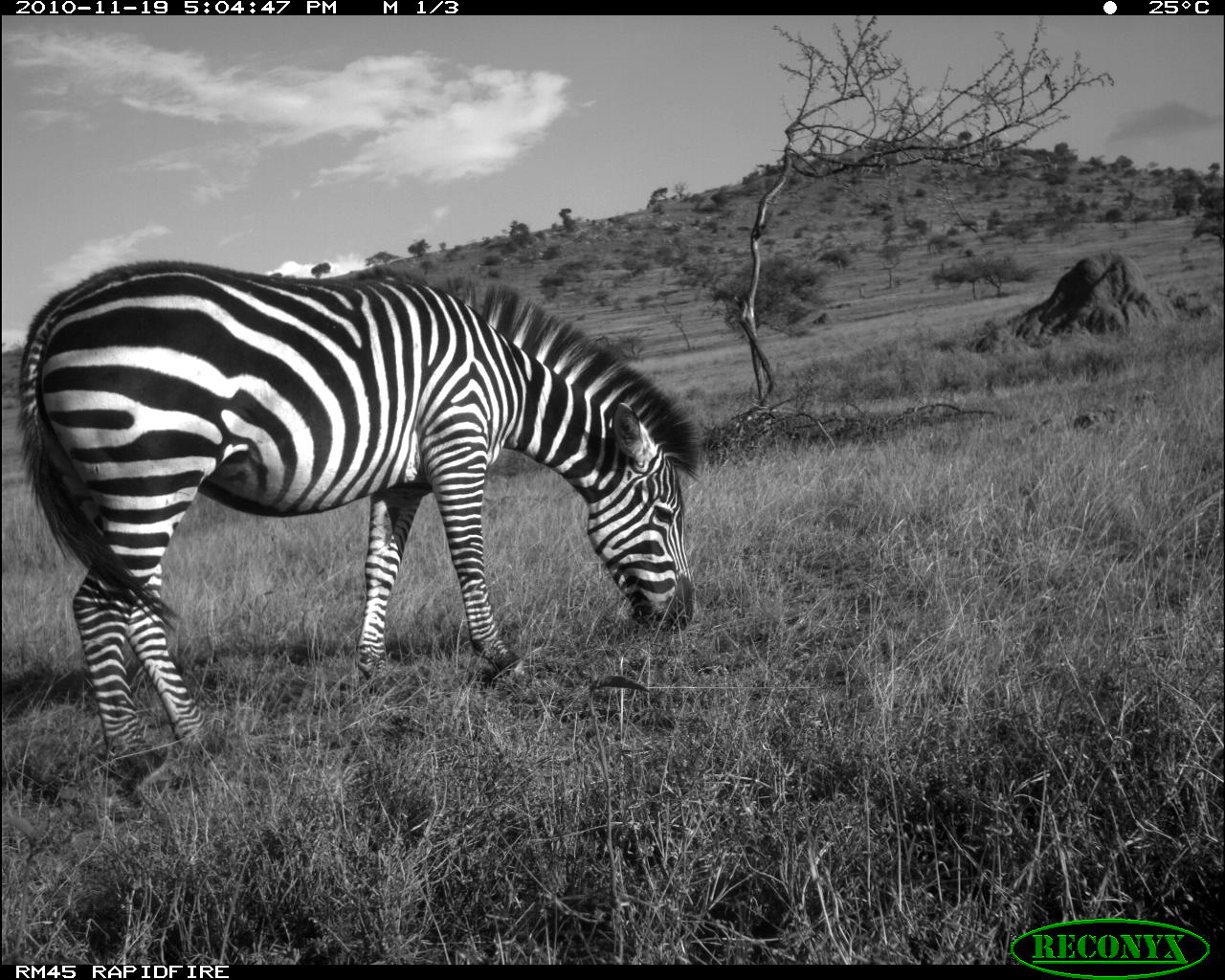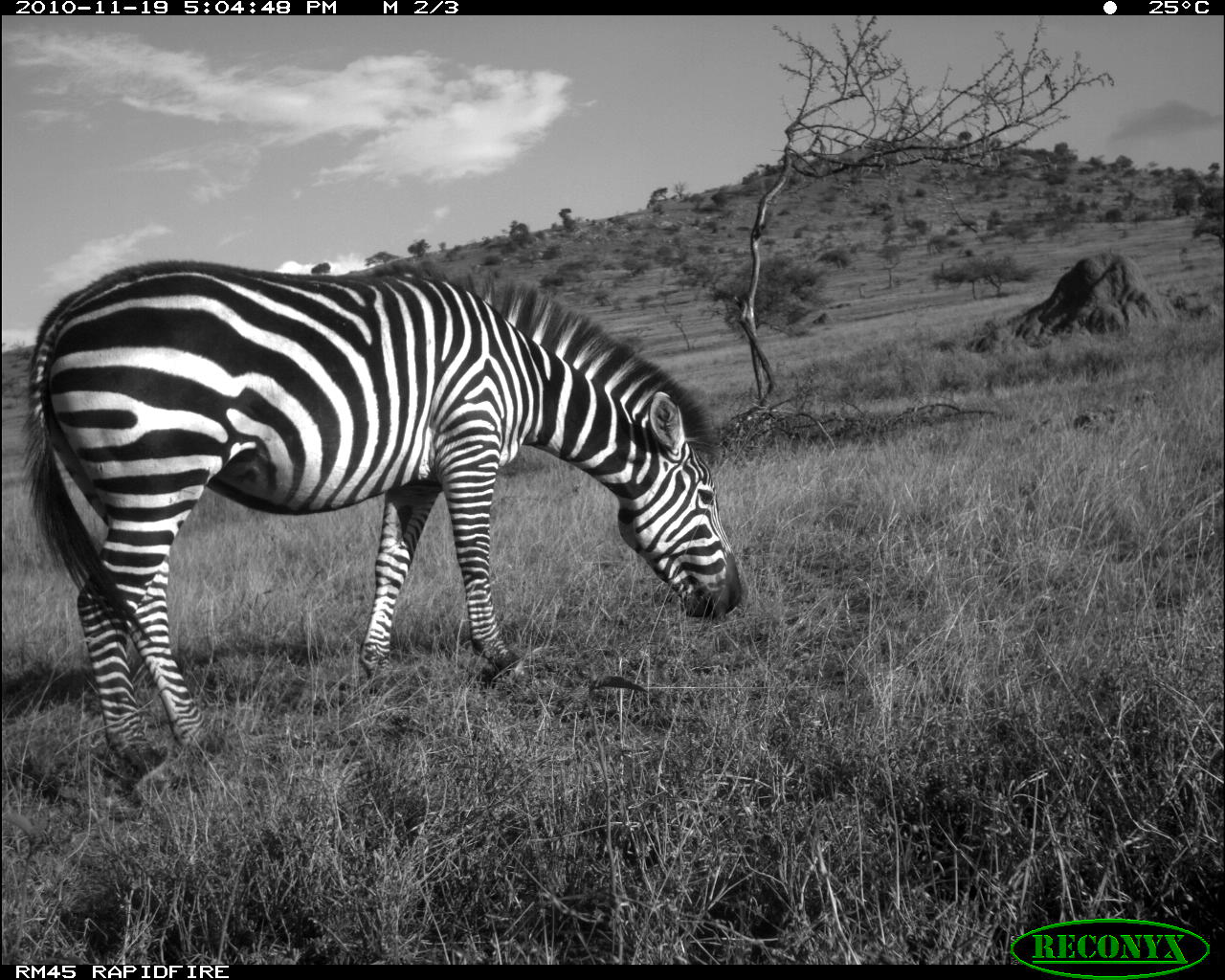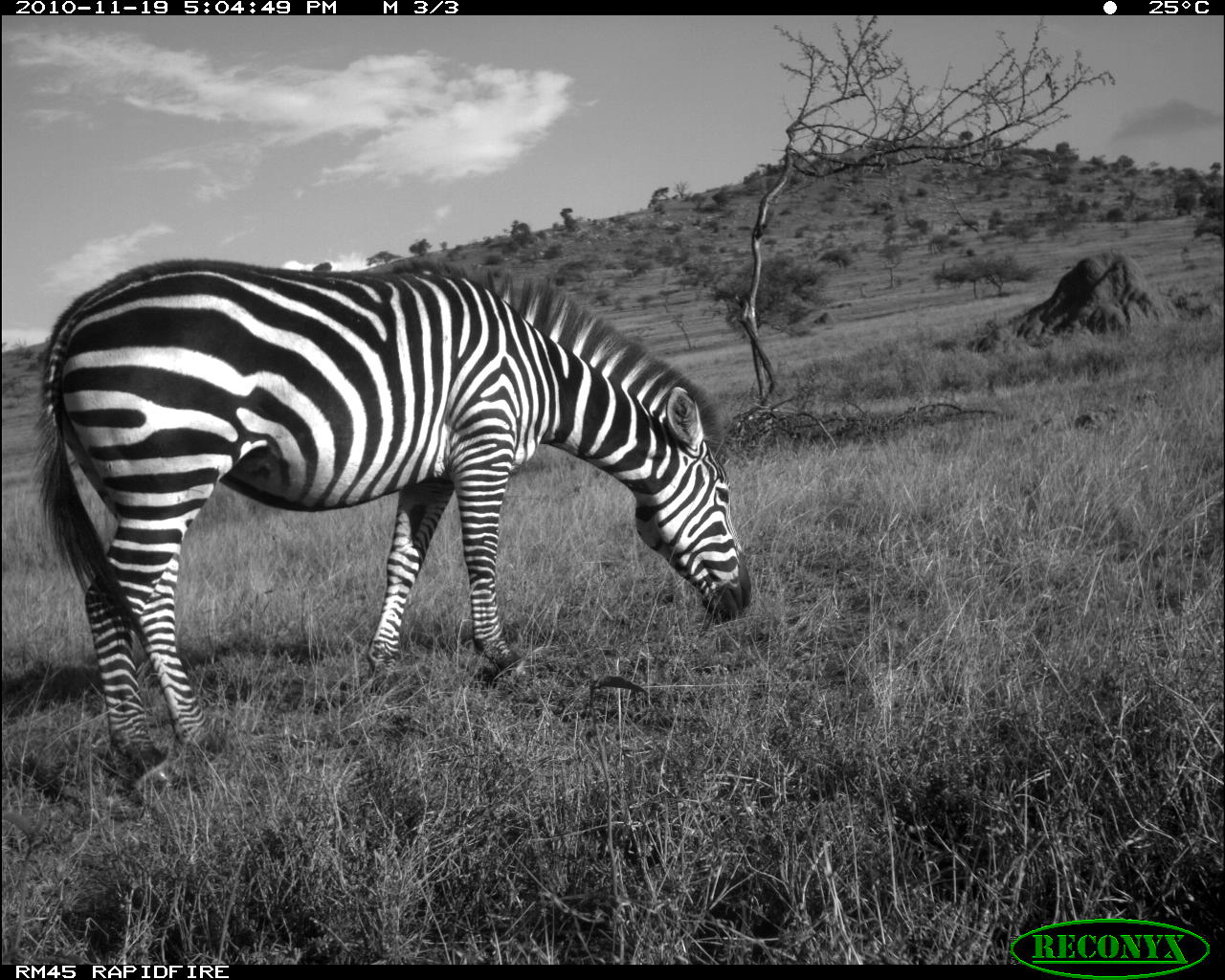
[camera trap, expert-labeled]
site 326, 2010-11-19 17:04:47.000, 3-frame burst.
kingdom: Animalia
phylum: Chordata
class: Mammalia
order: Perissodactyla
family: Equidae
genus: Equus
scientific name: Equus quagga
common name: plains zebra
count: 1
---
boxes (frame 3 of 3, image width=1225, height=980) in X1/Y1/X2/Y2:
equus quagga: 29/253/758/802